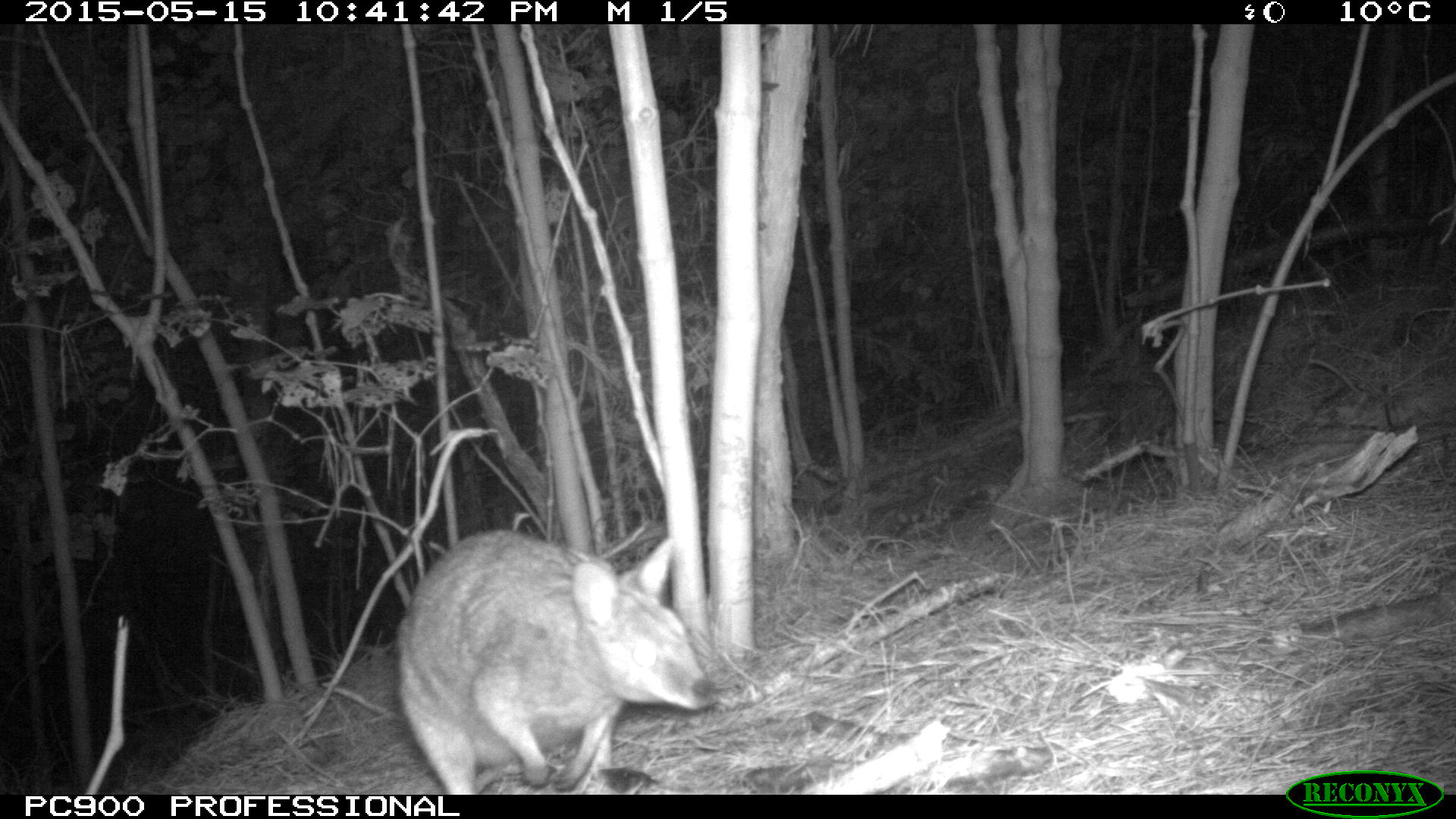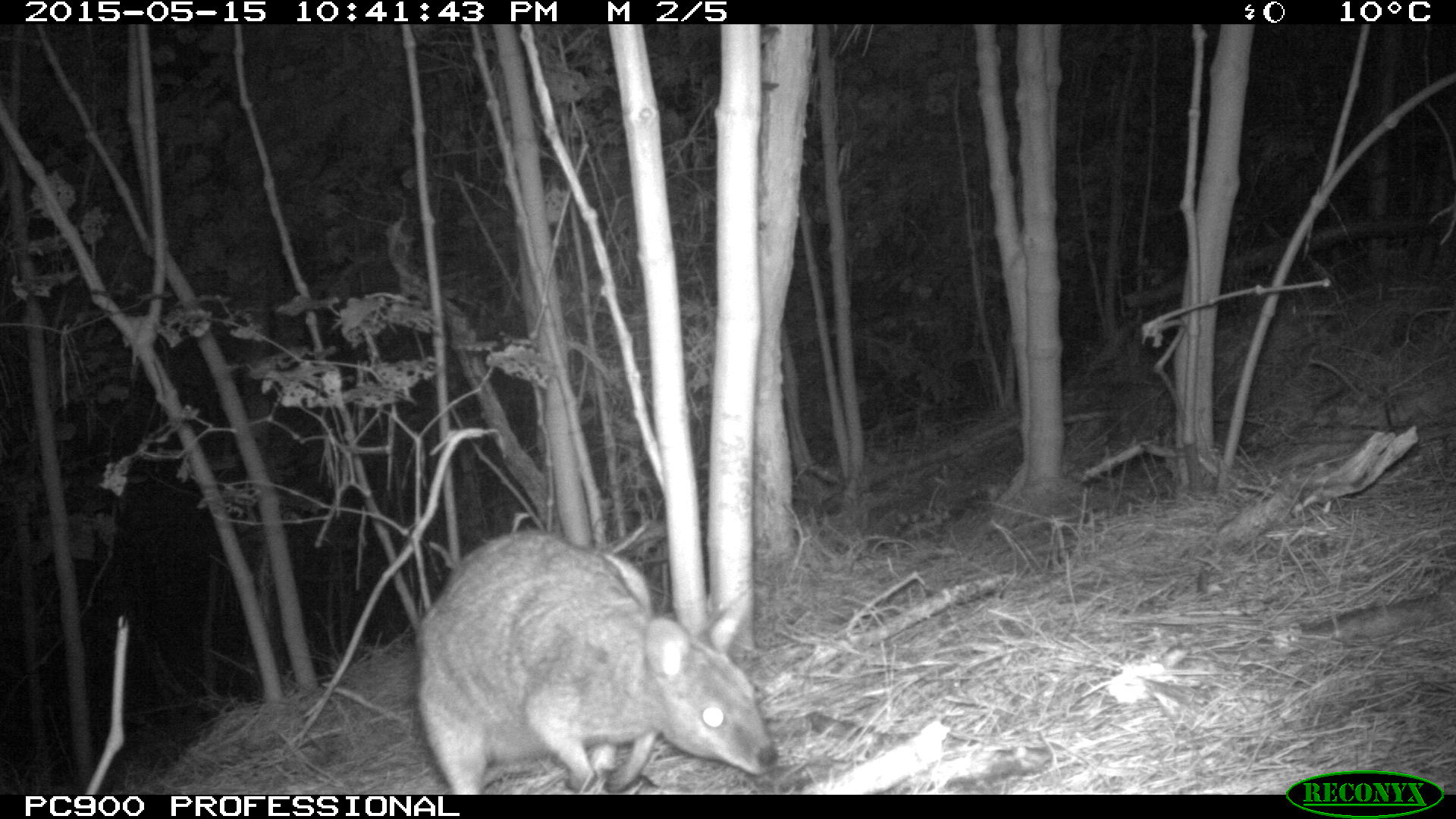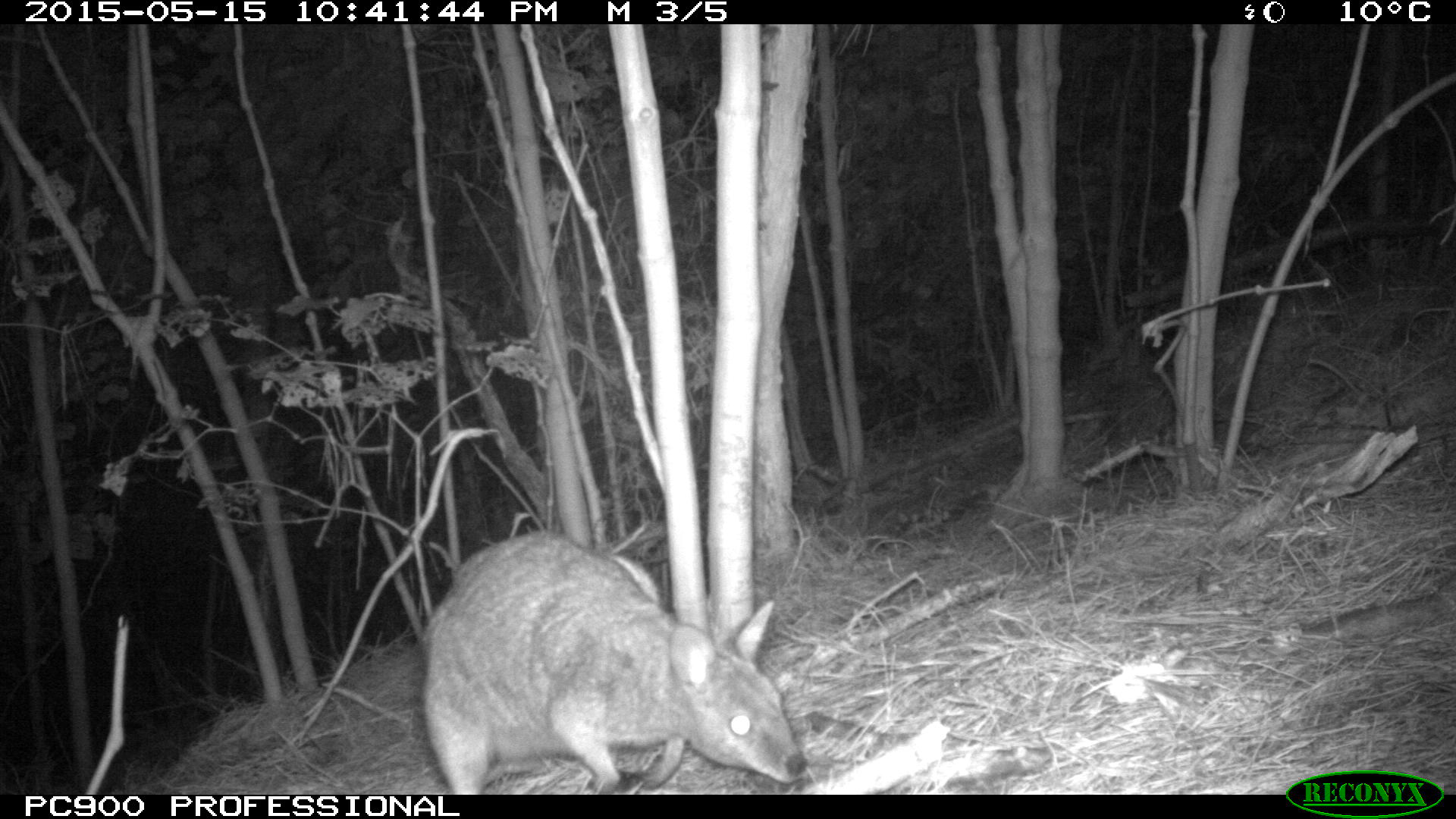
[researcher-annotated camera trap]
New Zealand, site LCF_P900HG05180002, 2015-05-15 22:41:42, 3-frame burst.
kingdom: Animalia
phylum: Chordata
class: Mammalia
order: Diprotodontia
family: Macropodidae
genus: Notamacropus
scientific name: Notamacropus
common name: wallaby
Wallaby (Notamacropus).